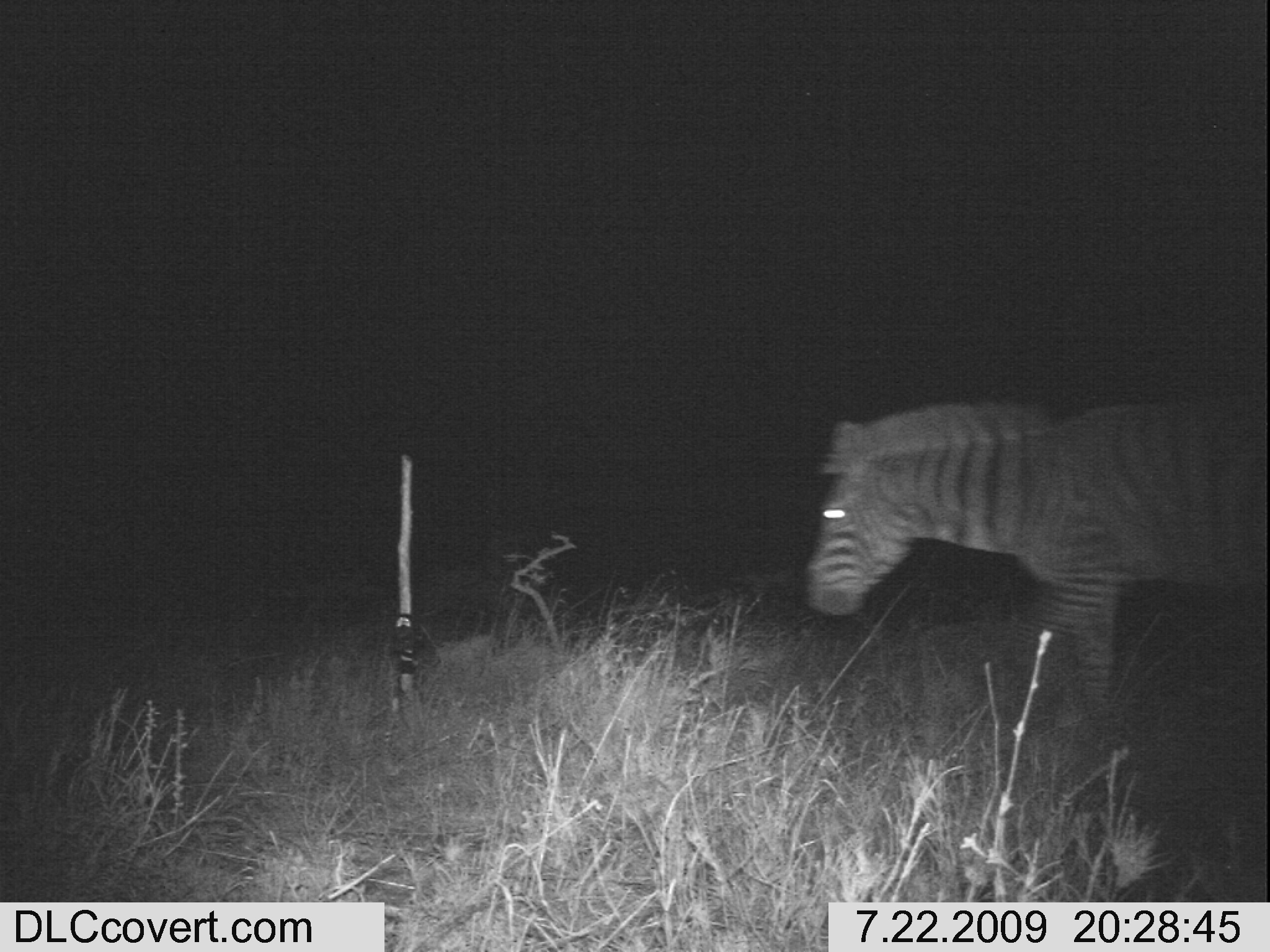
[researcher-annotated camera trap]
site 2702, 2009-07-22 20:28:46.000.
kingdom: Animalia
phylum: Chordata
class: Mammalia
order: Perissodactyla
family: Equidae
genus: Equus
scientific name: Equus quagga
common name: plains zebra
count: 1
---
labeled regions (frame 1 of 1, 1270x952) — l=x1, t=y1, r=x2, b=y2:
equus quagga: l=804, t=395, r=1266, b=711